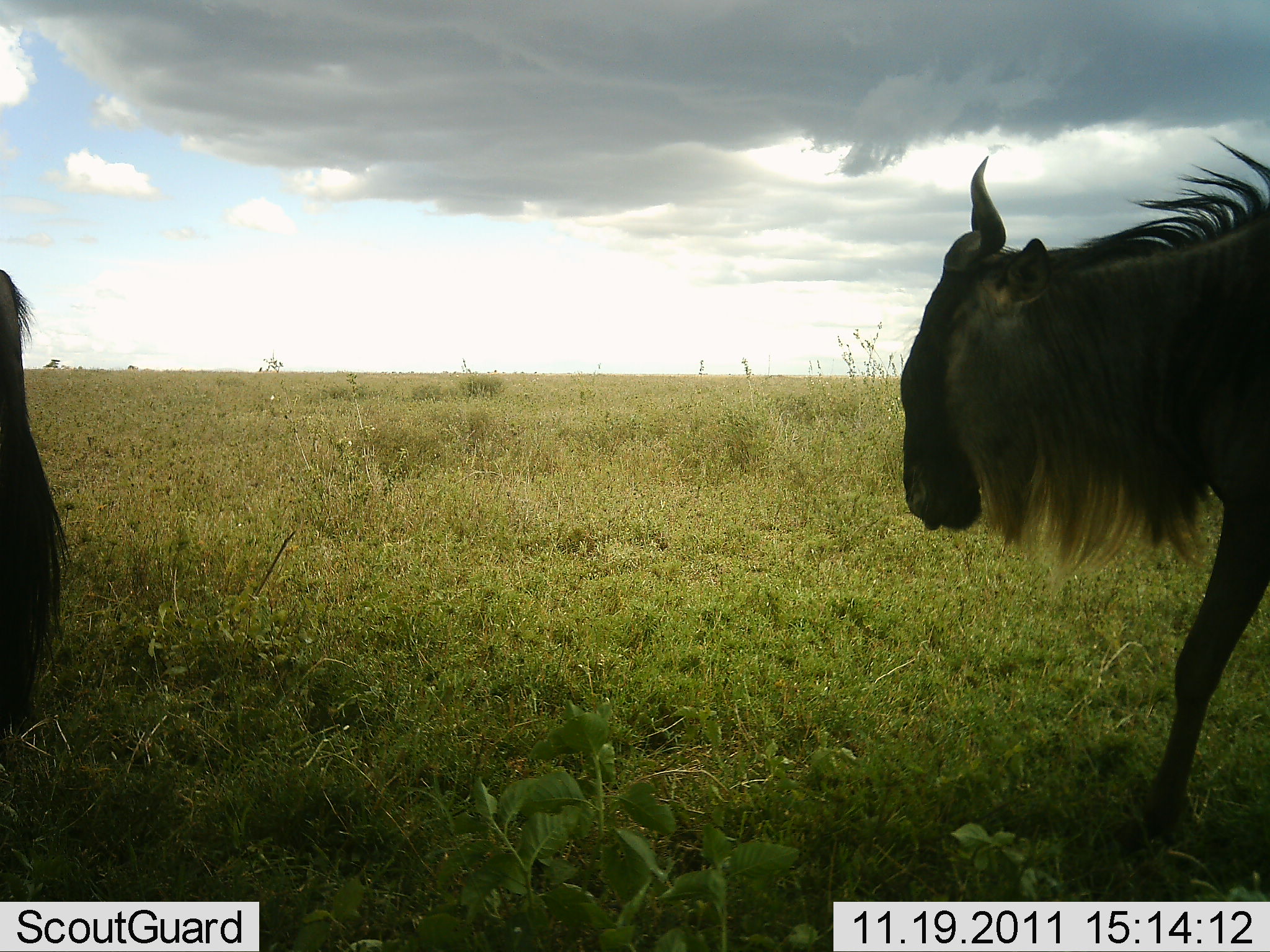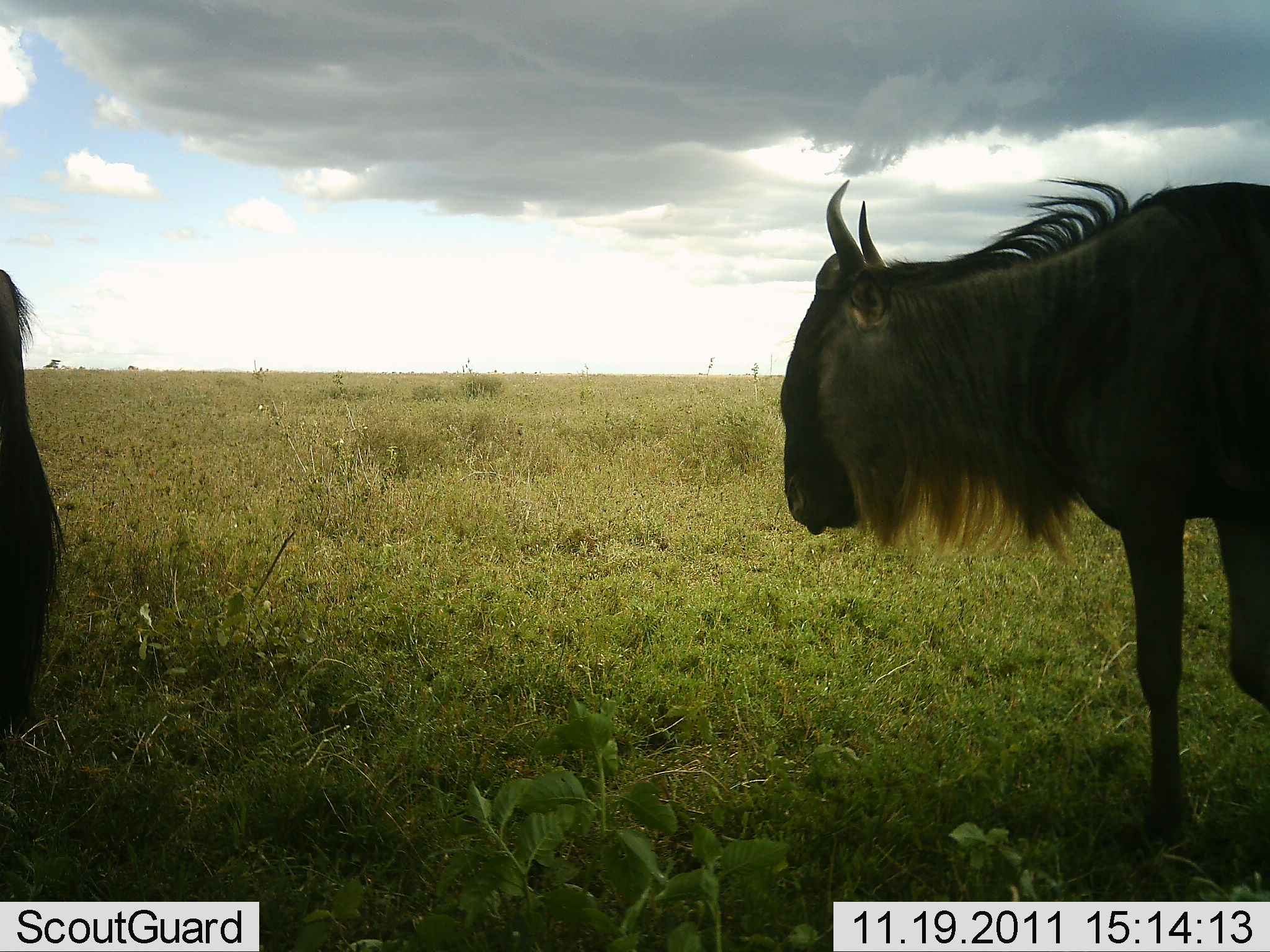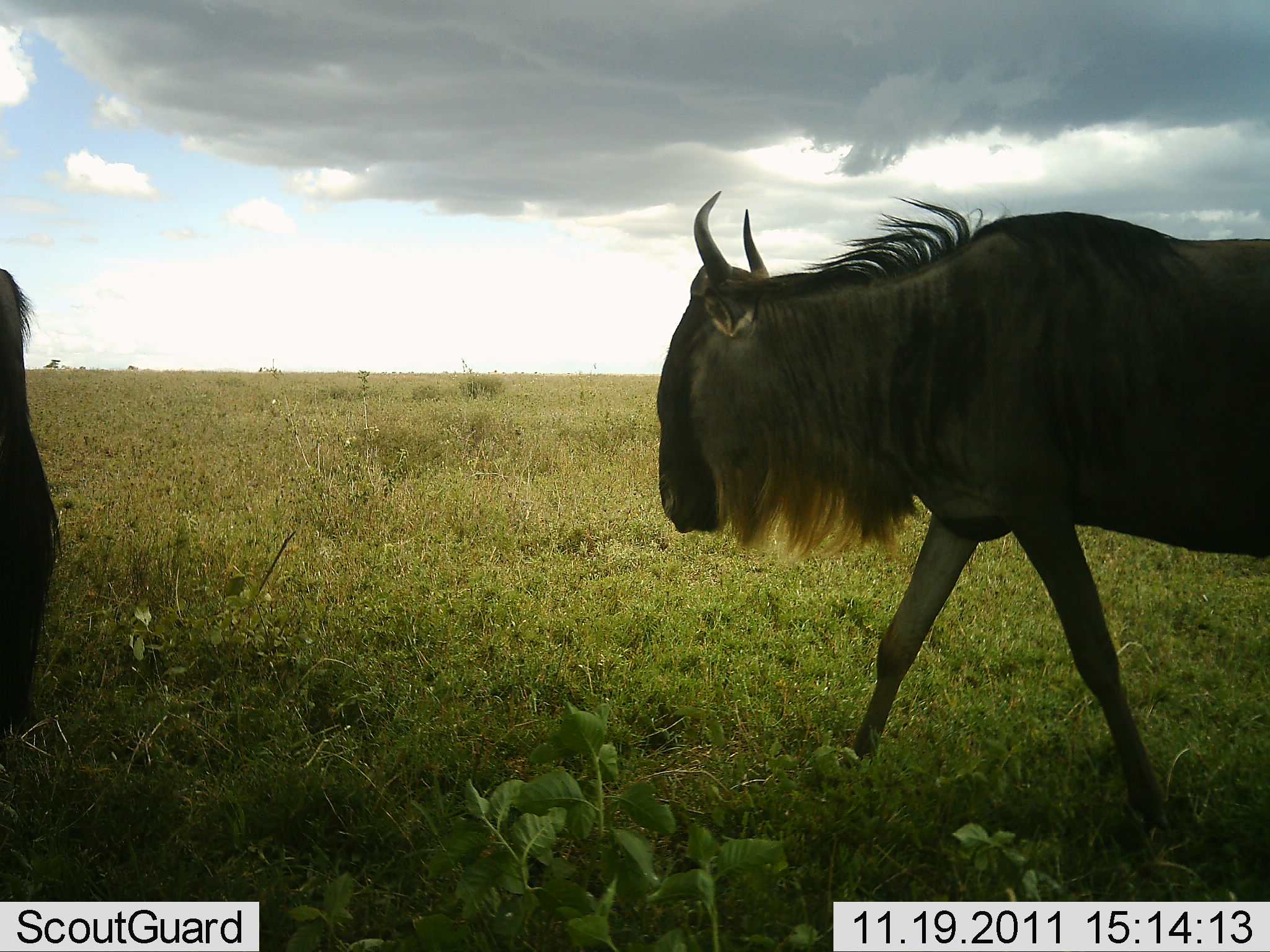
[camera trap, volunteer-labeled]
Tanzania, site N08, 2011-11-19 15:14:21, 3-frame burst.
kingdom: Animalia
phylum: Chordata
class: Mammalia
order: Artiodactyla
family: Bovidae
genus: Connochaetes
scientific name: Connochaetes taurinus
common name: blue wildebeest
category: wildebeest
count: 2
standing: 29%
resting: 7%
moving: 71%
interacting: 0%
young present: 0%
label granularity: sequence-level